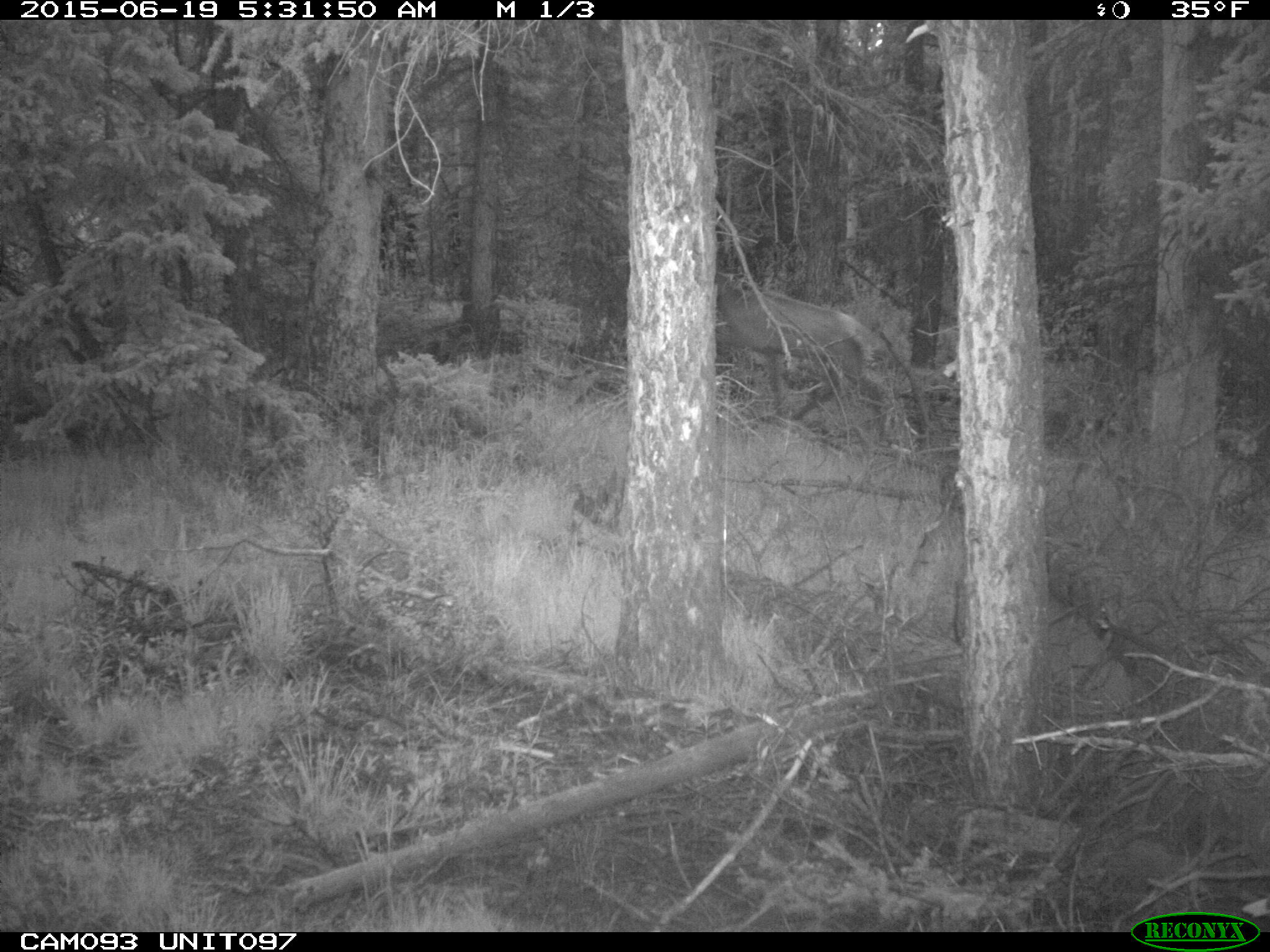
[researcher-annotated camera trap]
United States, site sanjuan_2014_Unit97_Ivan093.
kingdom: Animalia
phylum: Chordata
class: Mammalia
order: Artiodactyla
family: Cervidae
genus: Cervus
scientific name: Cervus elaphus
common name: red deer